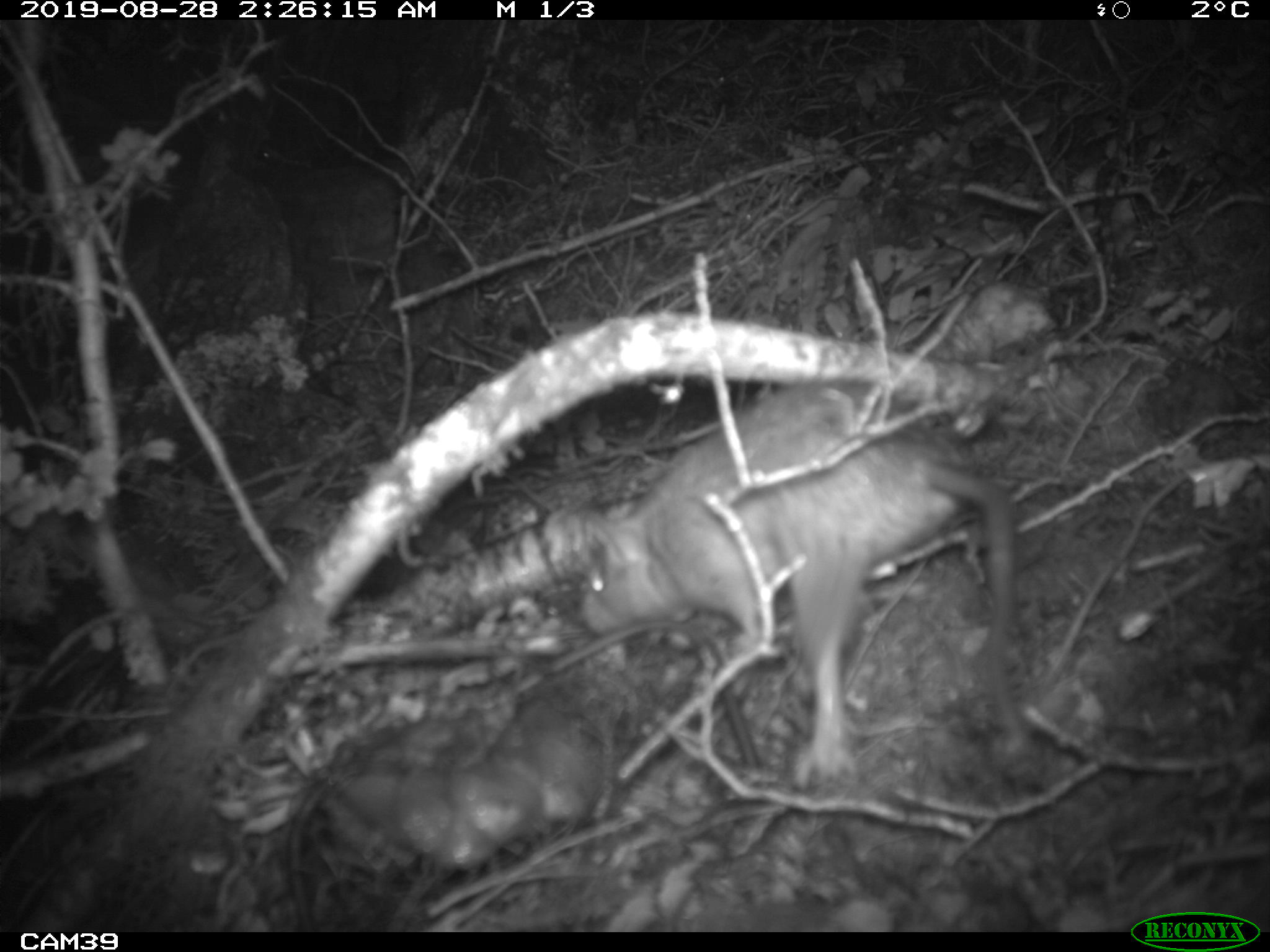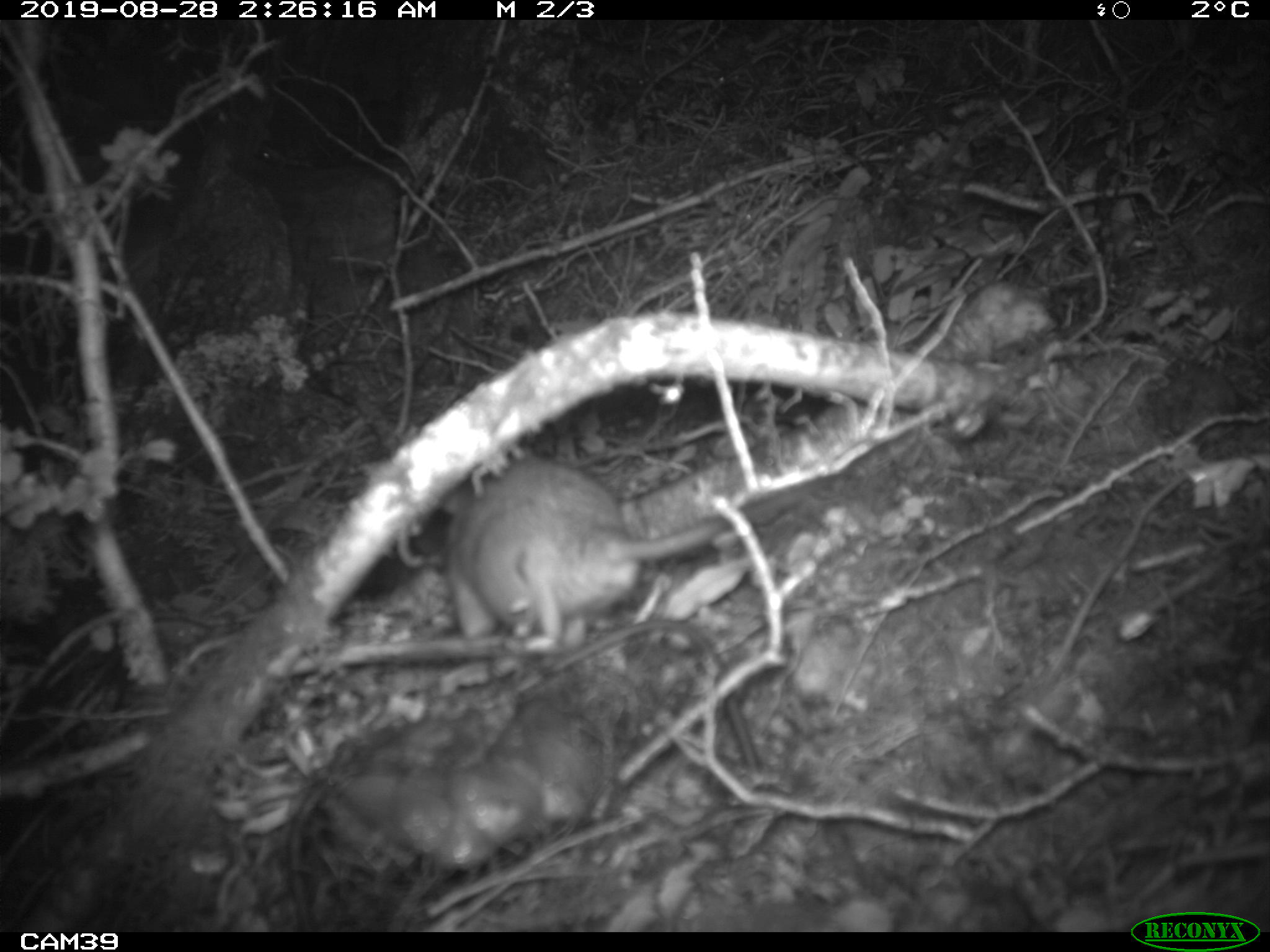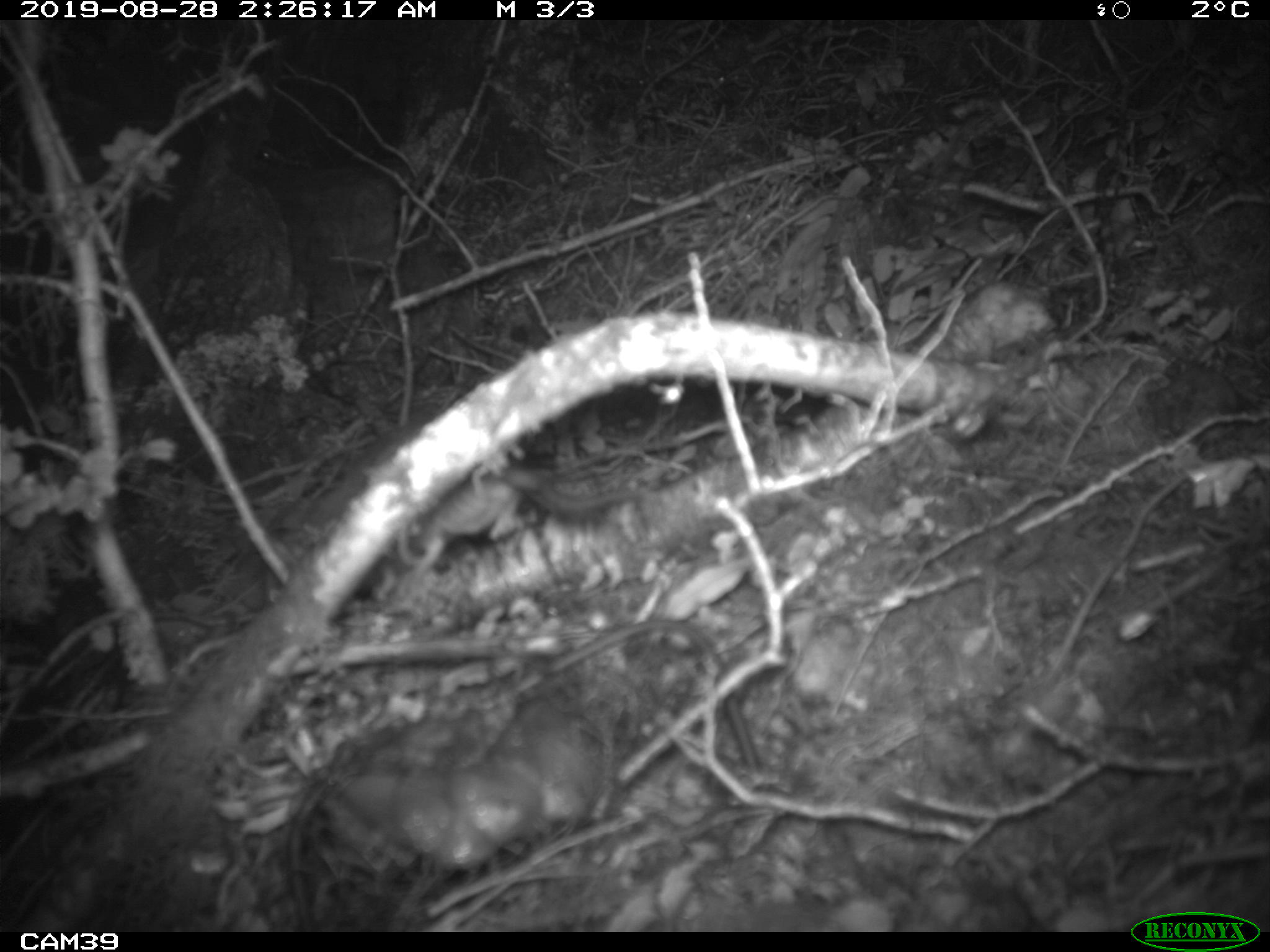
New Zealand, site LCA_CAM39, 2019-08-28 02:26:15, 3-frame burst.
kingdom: Animalia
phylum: Chordata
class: Mammalia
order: Rodentia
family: Muridae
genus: Rattus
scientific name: Rattus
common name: rat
Rat (Rattus).